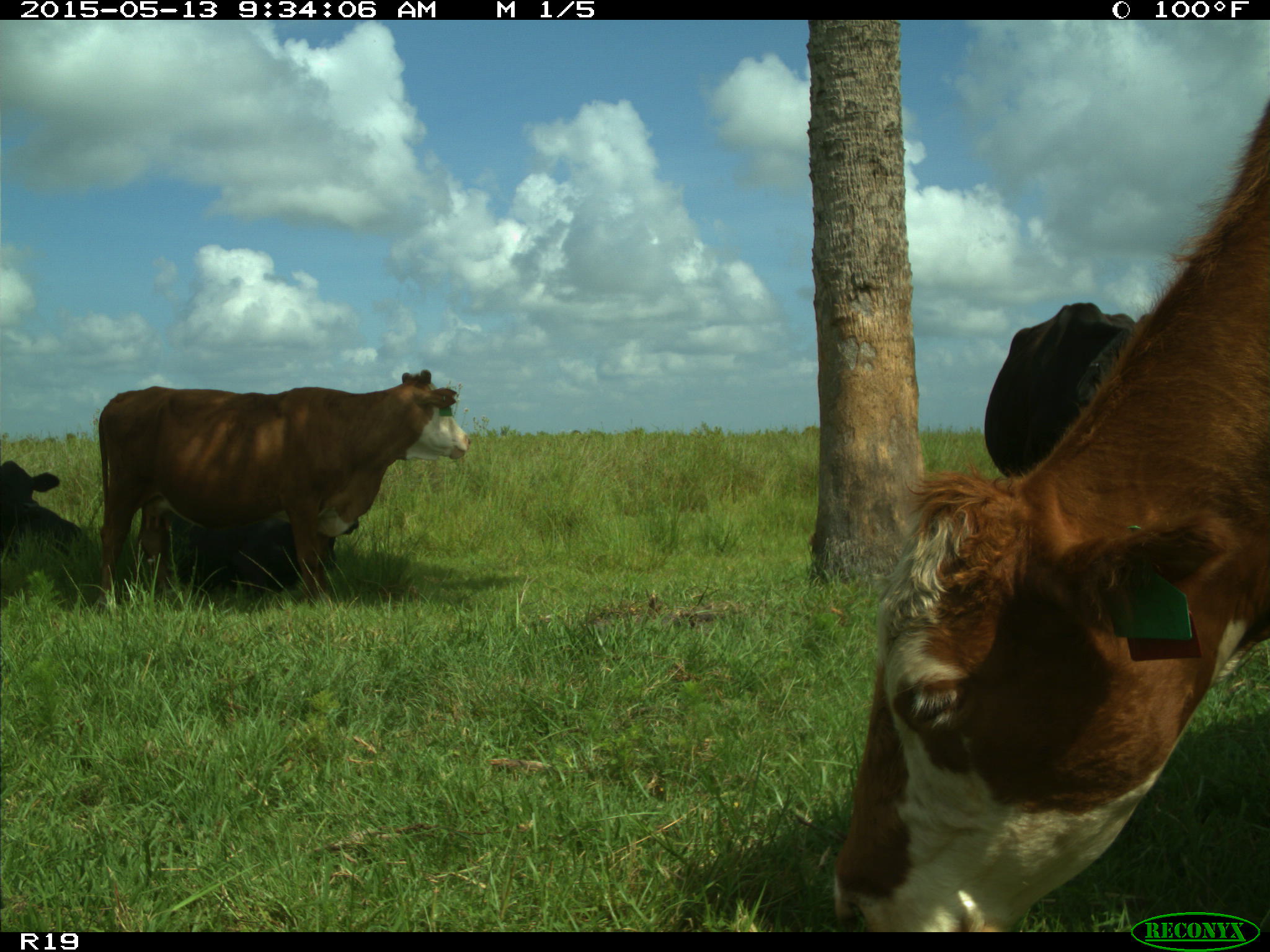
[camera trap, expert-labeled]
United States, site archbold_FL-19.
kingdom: Animalia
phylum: Chordata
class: Mammalia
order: Artiodactyla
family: Bovidae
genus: Bos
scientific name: Bos taurus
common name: domestic cow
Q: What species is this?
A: Bos taurus (domestic cow).